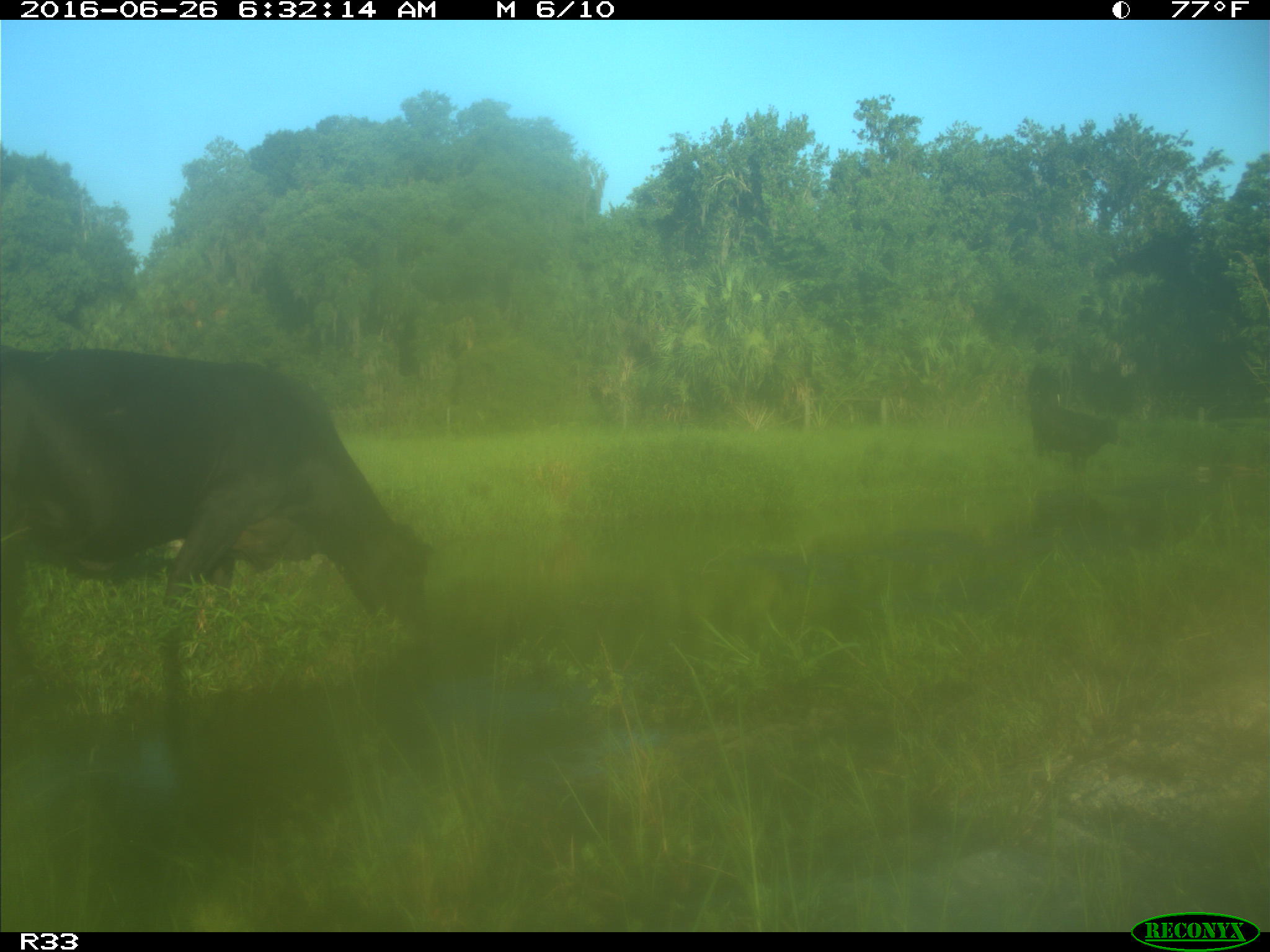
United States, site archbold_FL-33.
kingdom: Animalia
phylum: Chordata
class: Mammalia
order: Artiodactyla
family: Bovidae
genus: Bos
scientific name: Bos taurus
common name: domestic cow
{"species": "Bos taurus (domestic cow)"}